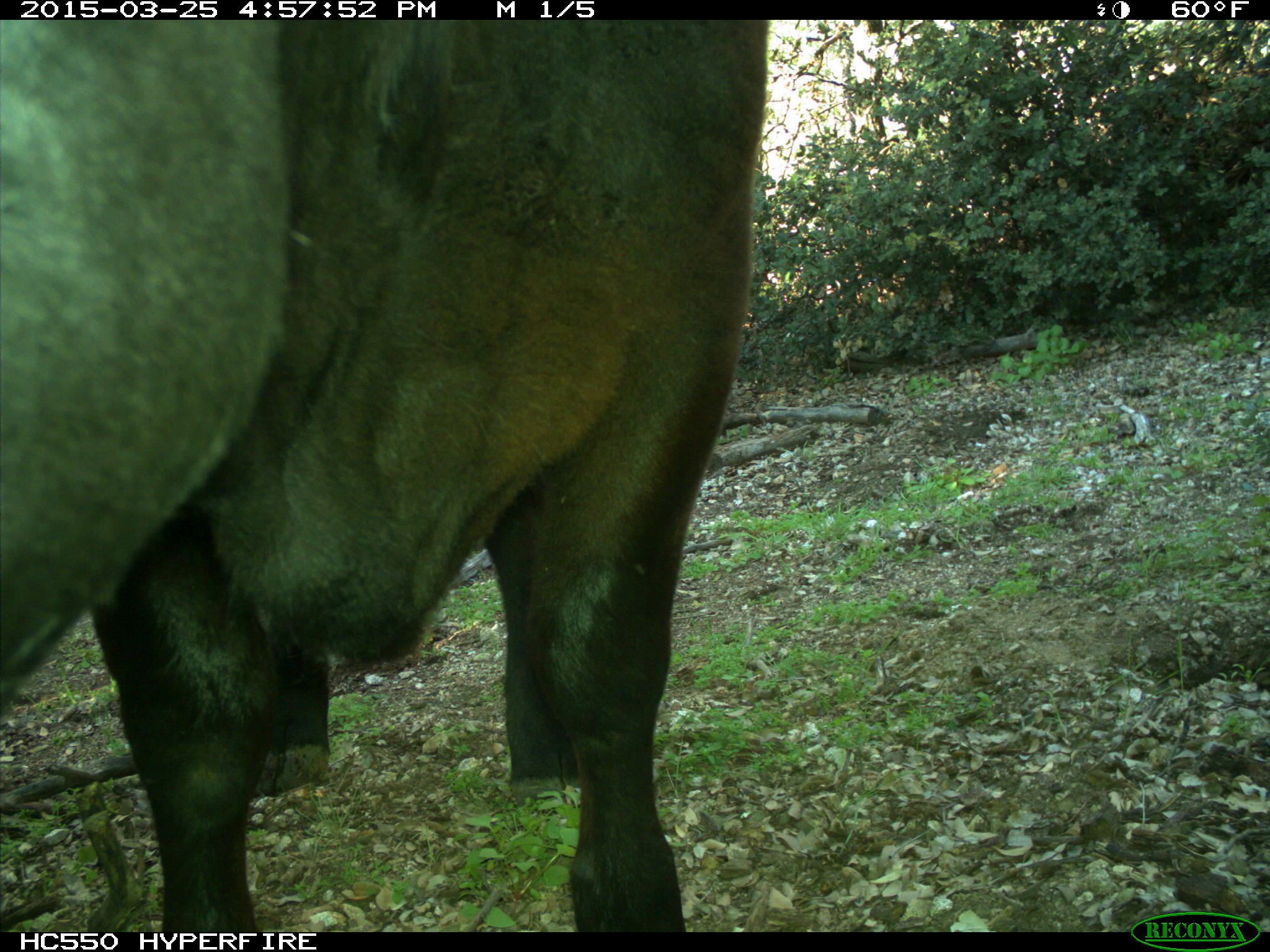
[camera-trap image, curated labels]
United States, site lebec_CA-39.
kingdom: Animalia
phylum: Chordata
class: Mammalia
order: Artiodactyla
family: Bovidae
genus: Bos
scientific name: Bos taurus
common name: domestic cow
Bos taurus (domestic cow).